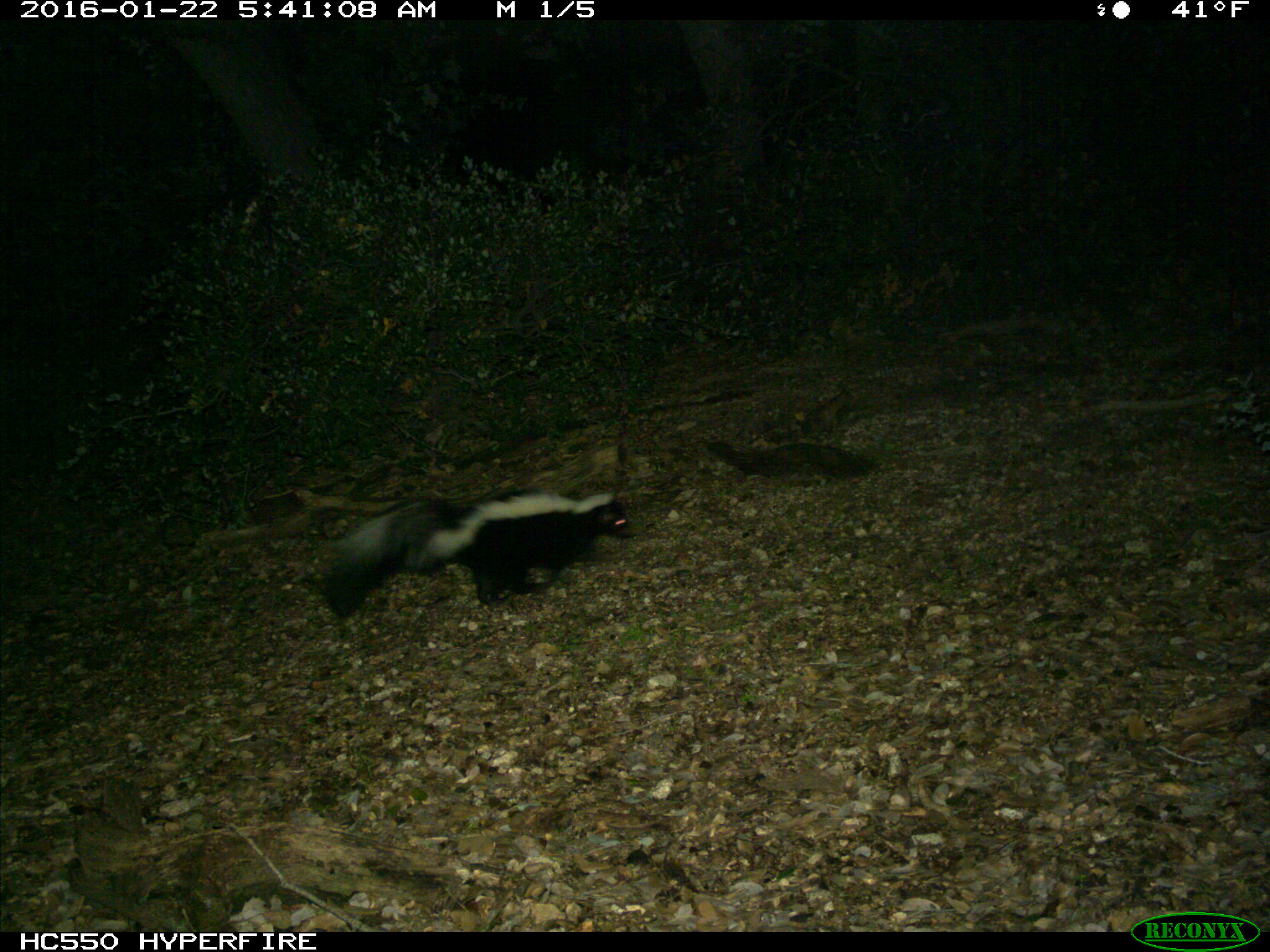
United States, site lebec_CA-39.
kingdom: Animalia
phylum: Chordata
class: Mammalia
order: Carnivora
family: Mephitidae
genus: Mephitis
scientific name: Mephitis mephitis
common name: striped skunk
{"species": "Mephitis mephitis (striped skunk)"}